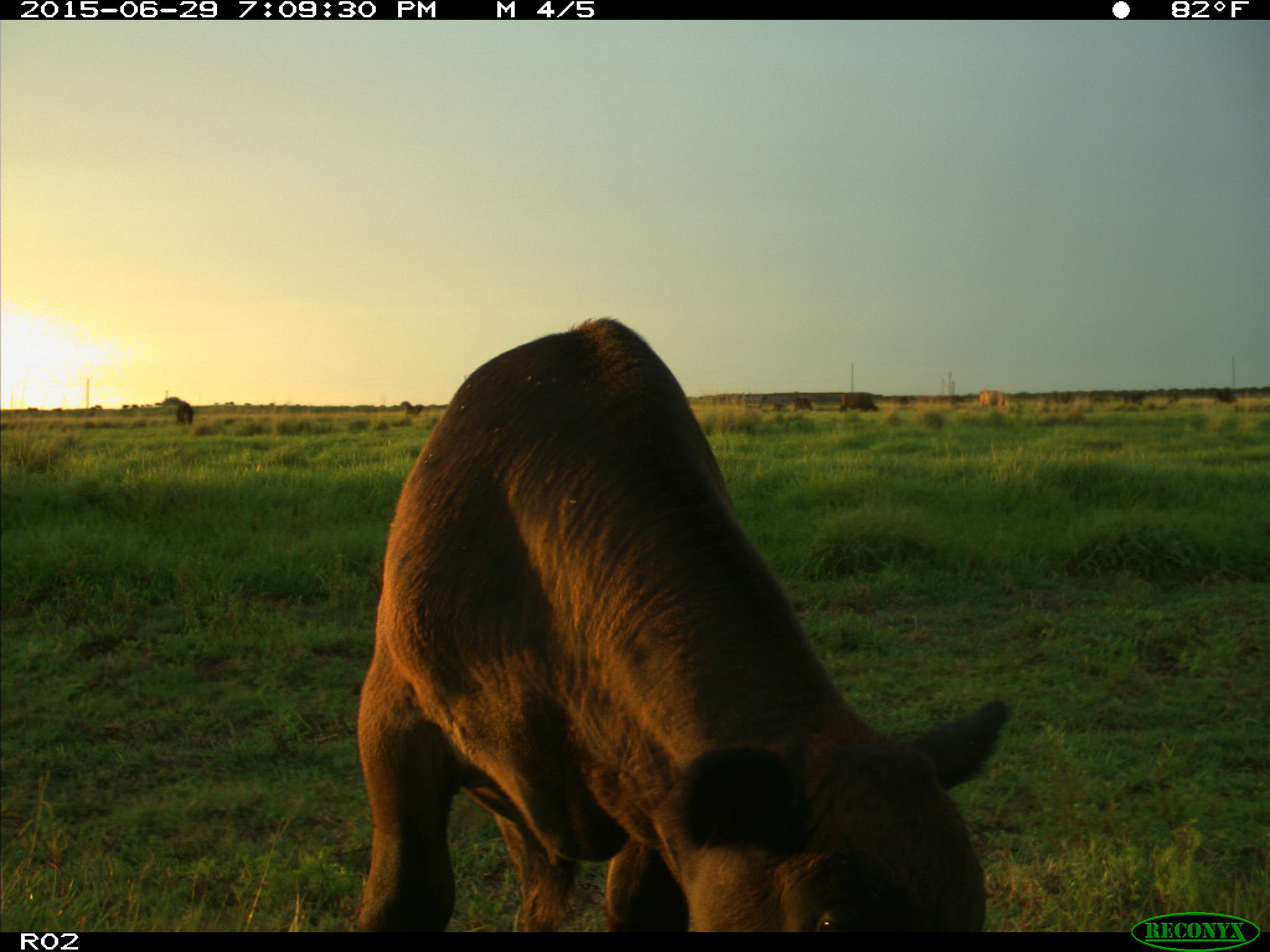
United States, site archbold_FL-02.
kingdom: Animalia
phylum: Chordata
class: Mammalia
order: Artiodactyla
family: Bovidae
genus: Bos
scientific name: Bos taurus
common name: domestic cow